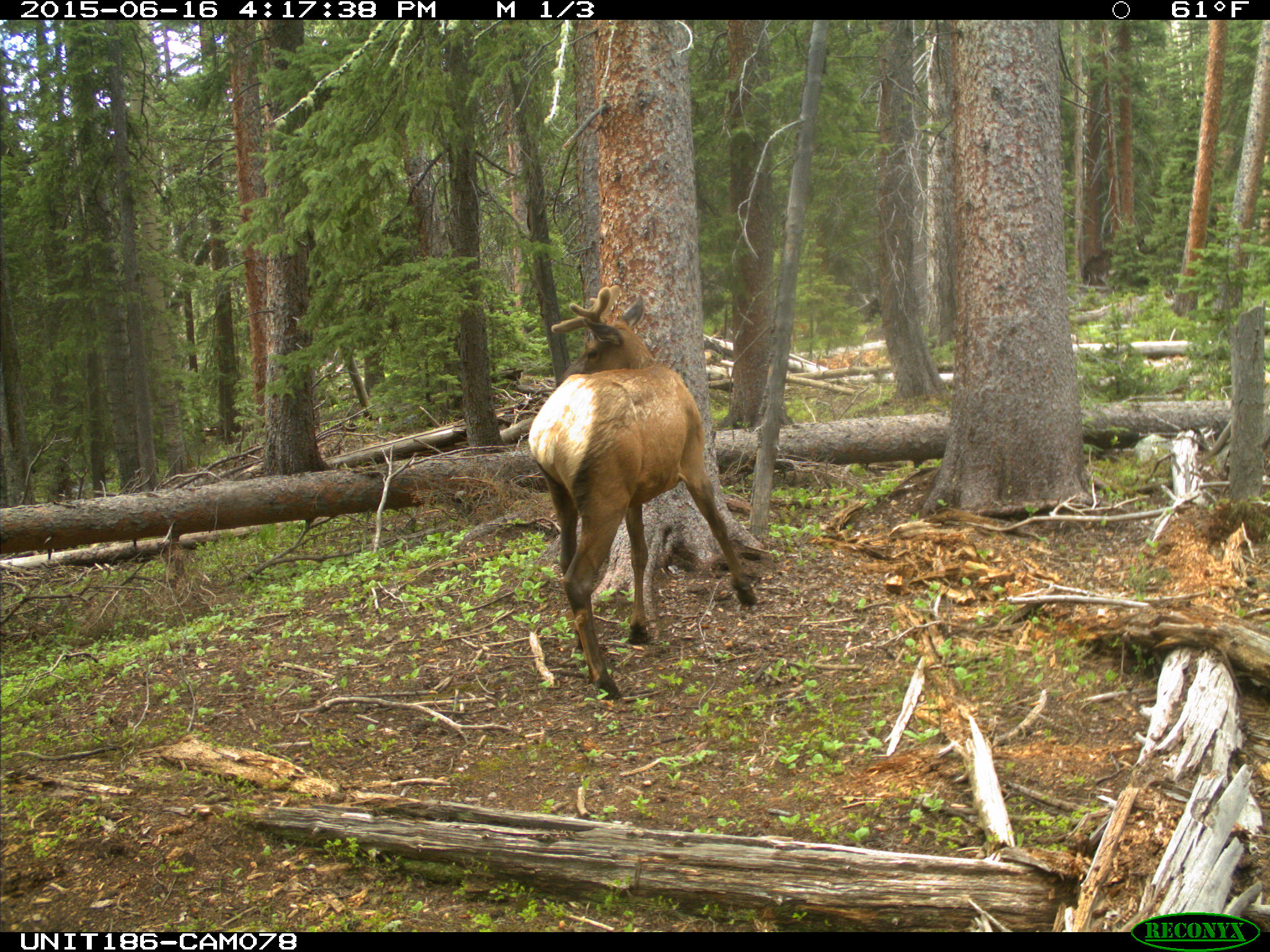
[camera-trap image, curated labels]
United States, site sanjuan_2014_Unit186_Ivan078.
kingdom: Animalia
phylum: Chordata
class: Mammalia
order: Artiodactyla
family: Cervidae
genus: Cervus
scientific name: Cervus elaphus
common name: red deer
Cervus elaphus (red deer).